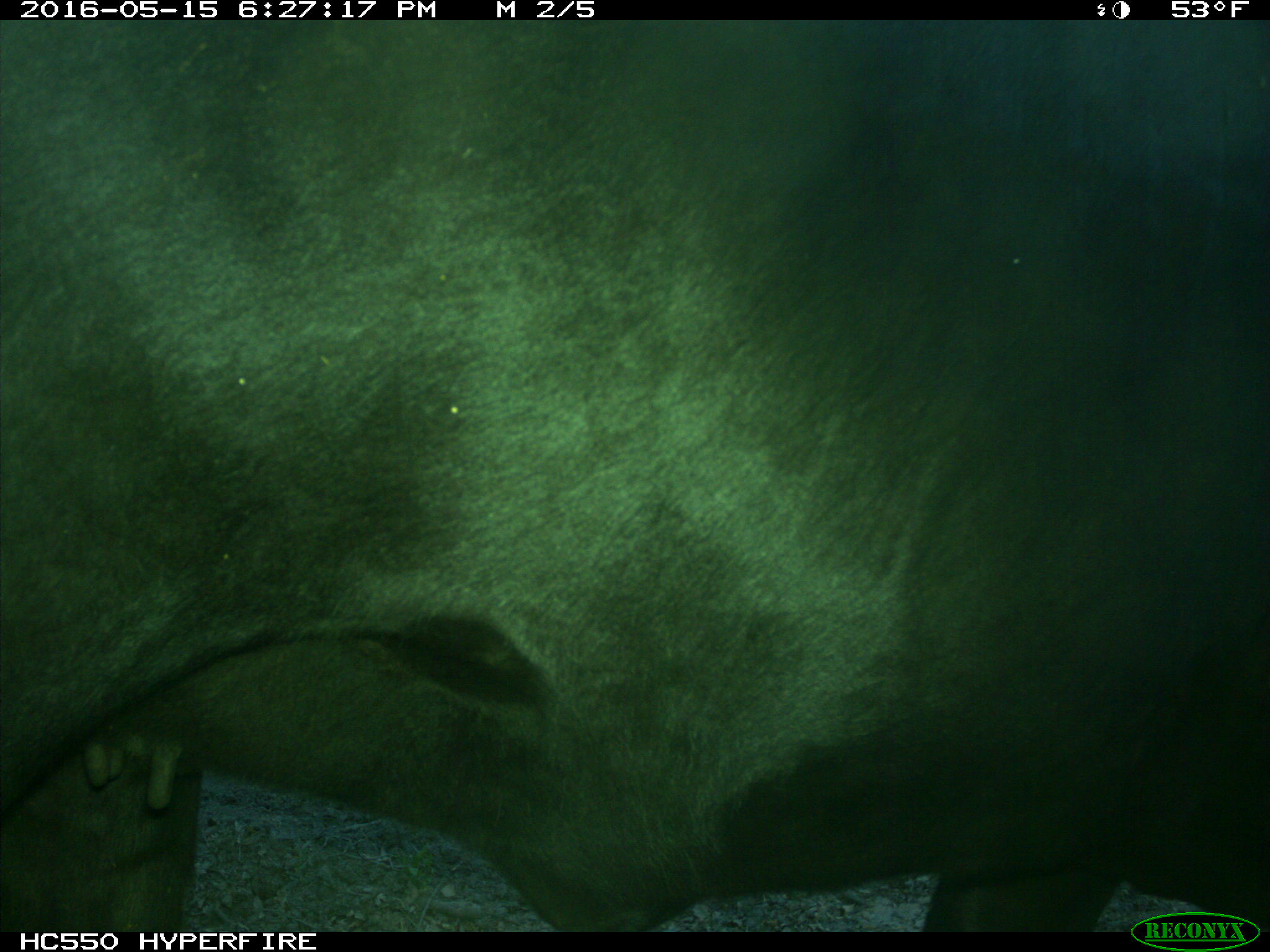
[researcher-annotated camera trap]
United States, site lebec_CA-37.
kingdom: Animalia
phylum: Chordata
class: Mammalia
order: Artiodactyla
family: Bovidae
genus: Bos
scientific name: Bos taurus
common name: domestic cow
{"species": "Bos taurus (domestic cow)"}